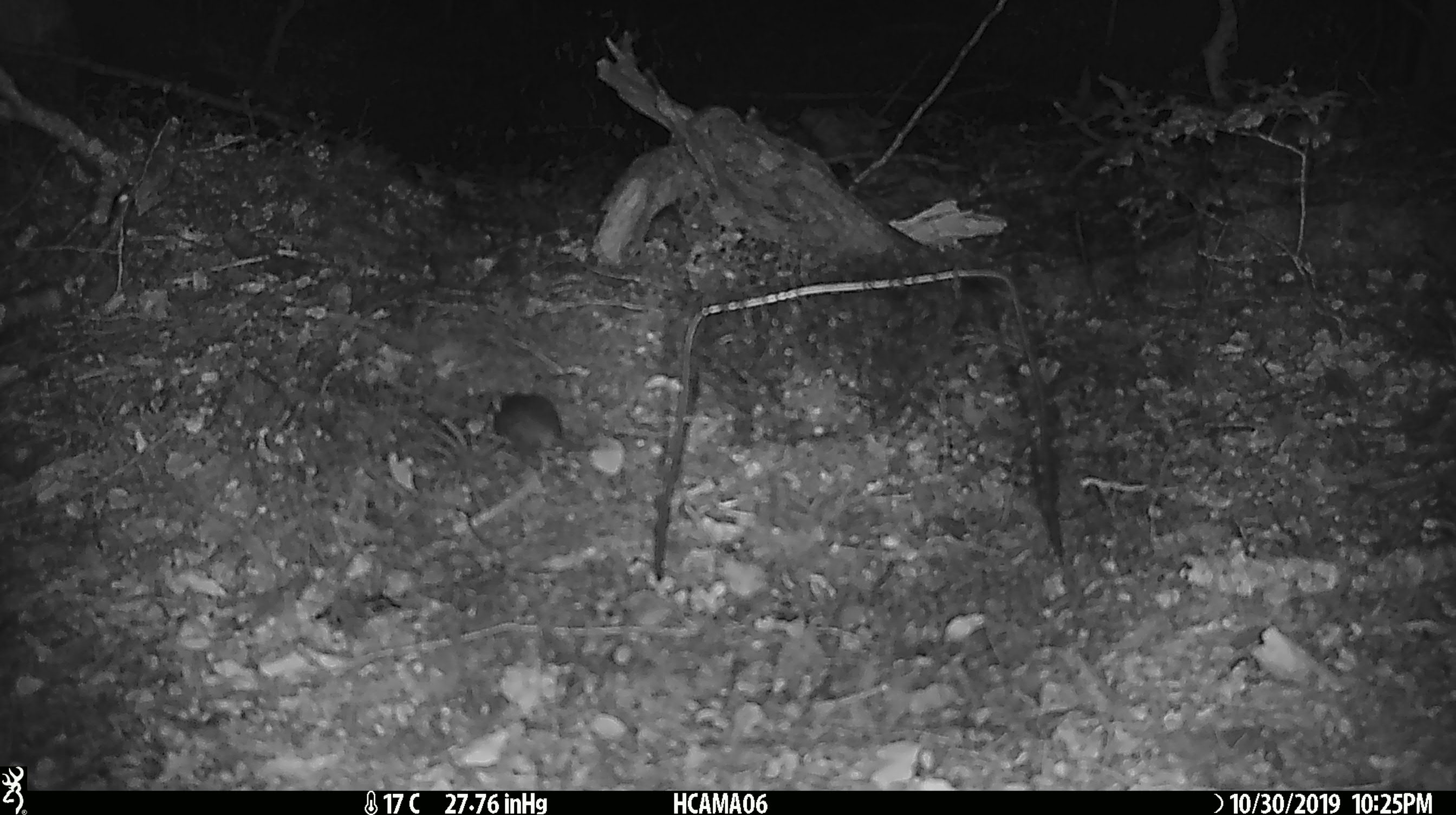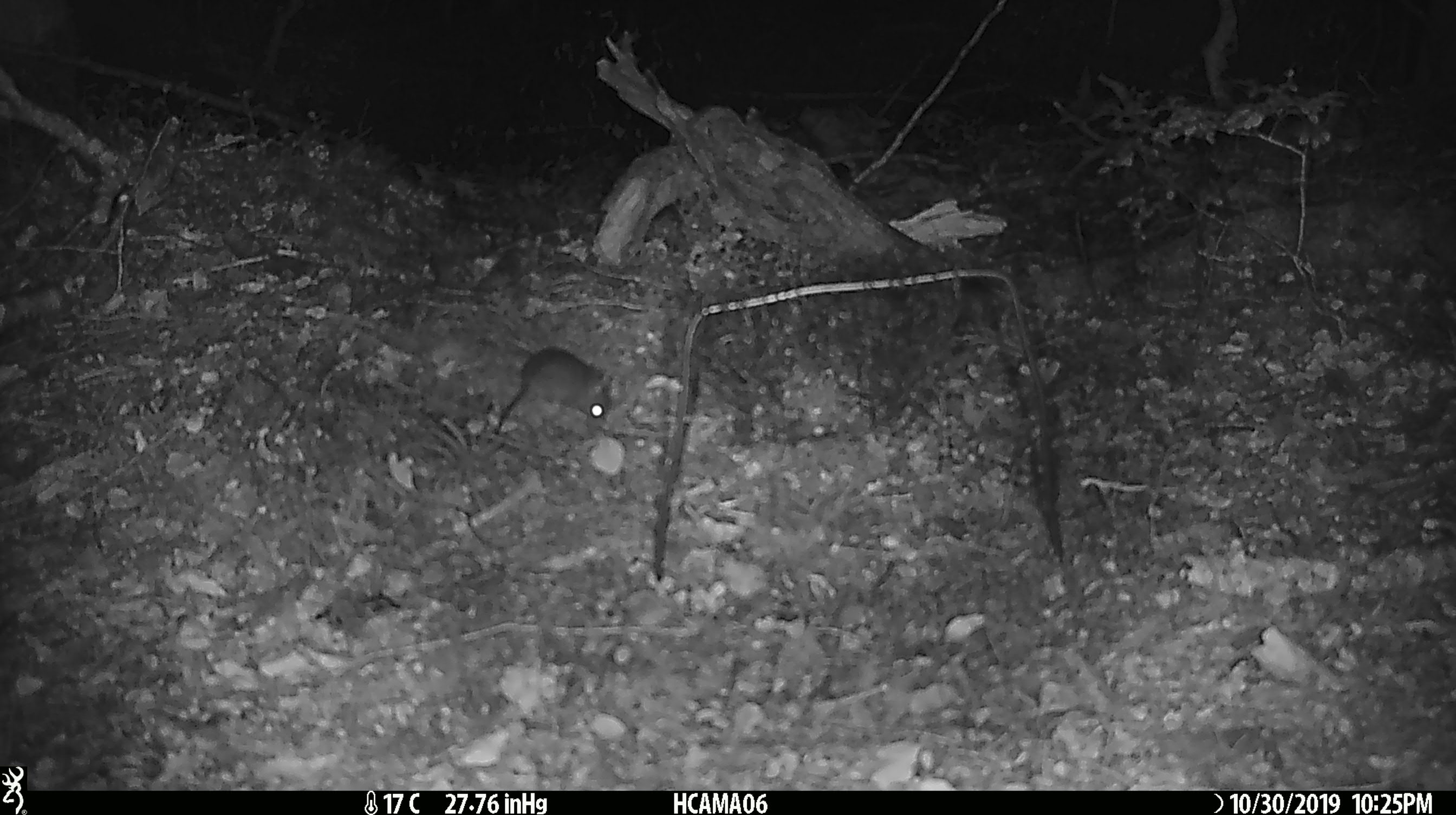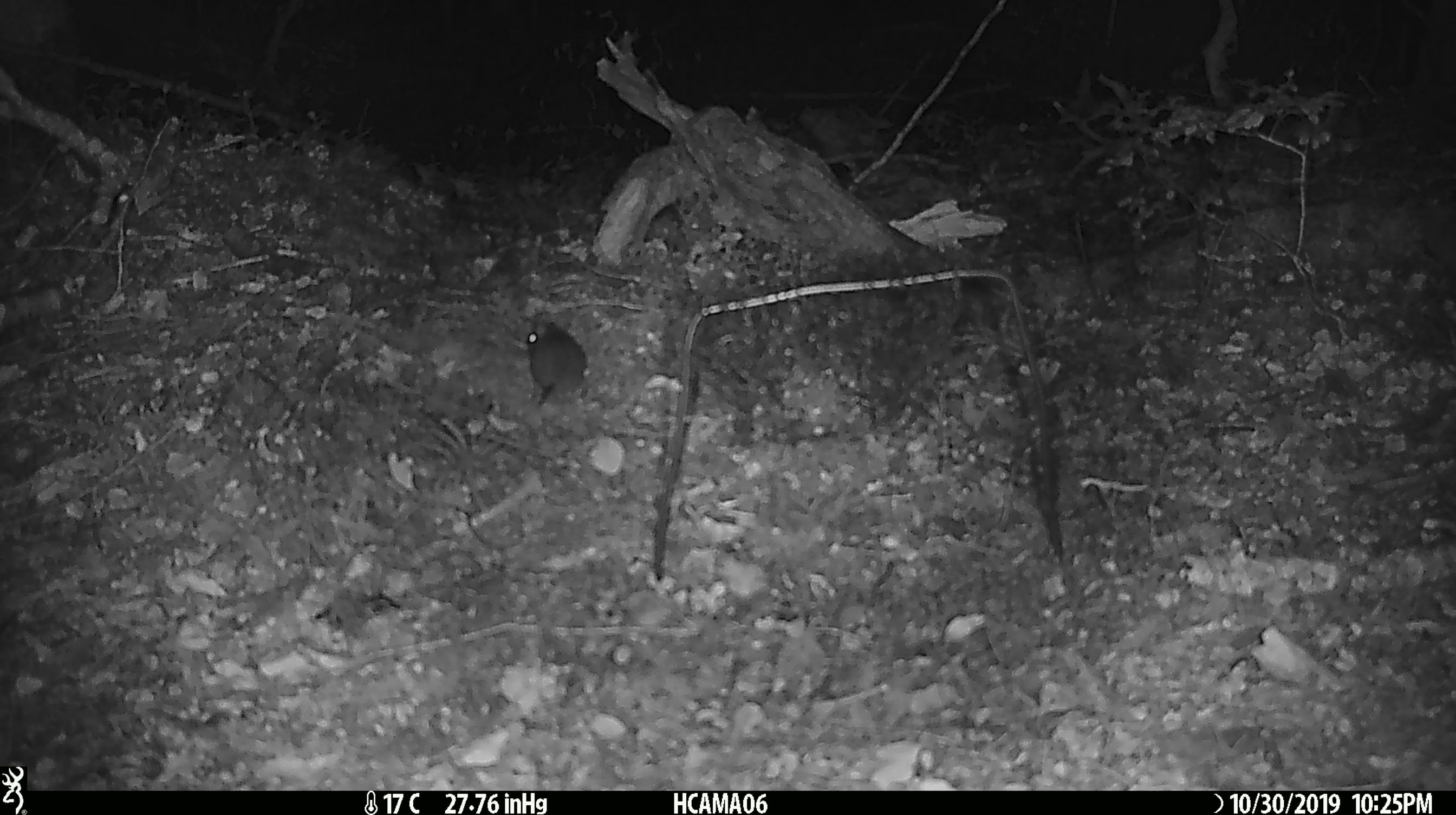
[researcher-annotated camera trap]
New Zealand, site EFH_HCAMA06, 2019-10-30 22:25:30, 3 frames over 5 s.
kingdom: Animalia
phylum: Chordata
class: Mammalia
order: Rodentia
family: Muridae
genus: Mus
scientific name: Mus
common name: mouse